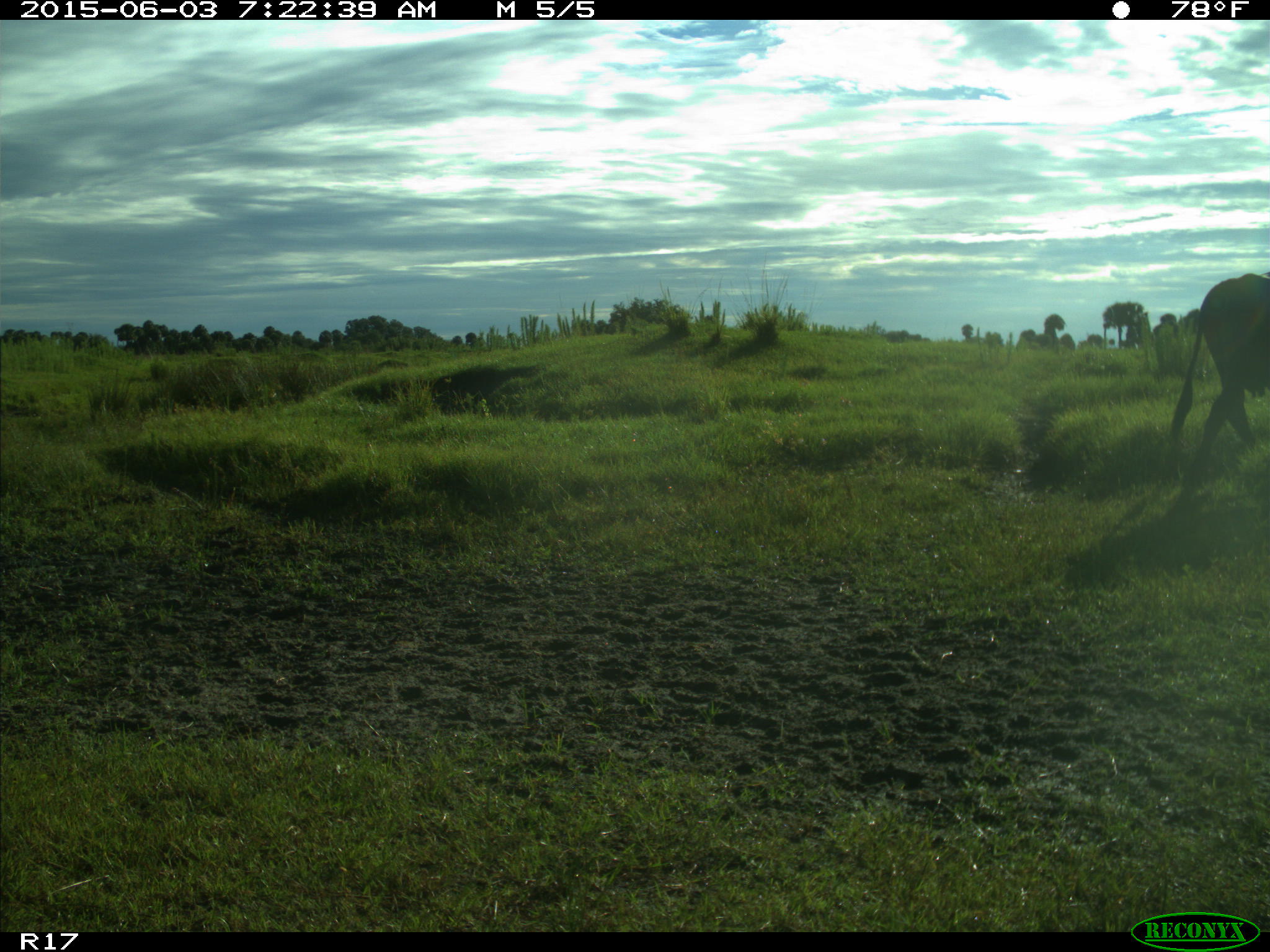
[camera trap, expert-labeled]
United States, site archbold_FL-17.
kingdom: Animalia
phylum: Chordata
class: Mammalia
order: Artiodactyla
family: Bovidae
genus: Bos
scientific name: Bos taurus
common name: domestic cow